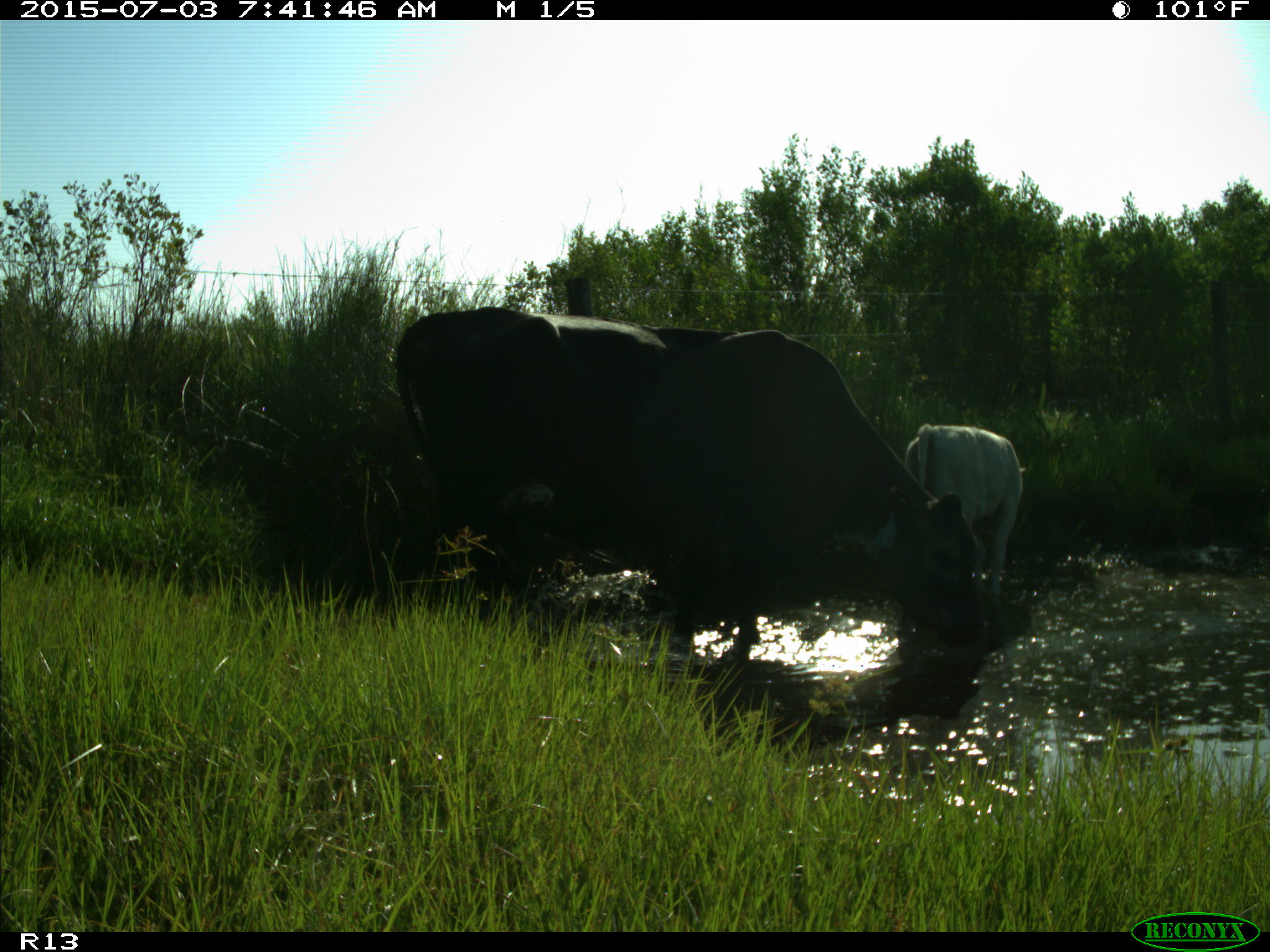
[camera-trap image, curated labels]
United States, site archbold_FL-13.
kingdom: Animalia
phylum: Chordata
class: Mammalia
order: Artiodactyla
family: Bovidae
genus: Bos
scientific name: Bos taurus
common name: domestic cow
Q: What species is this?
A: Bos taurus (domestic cow).